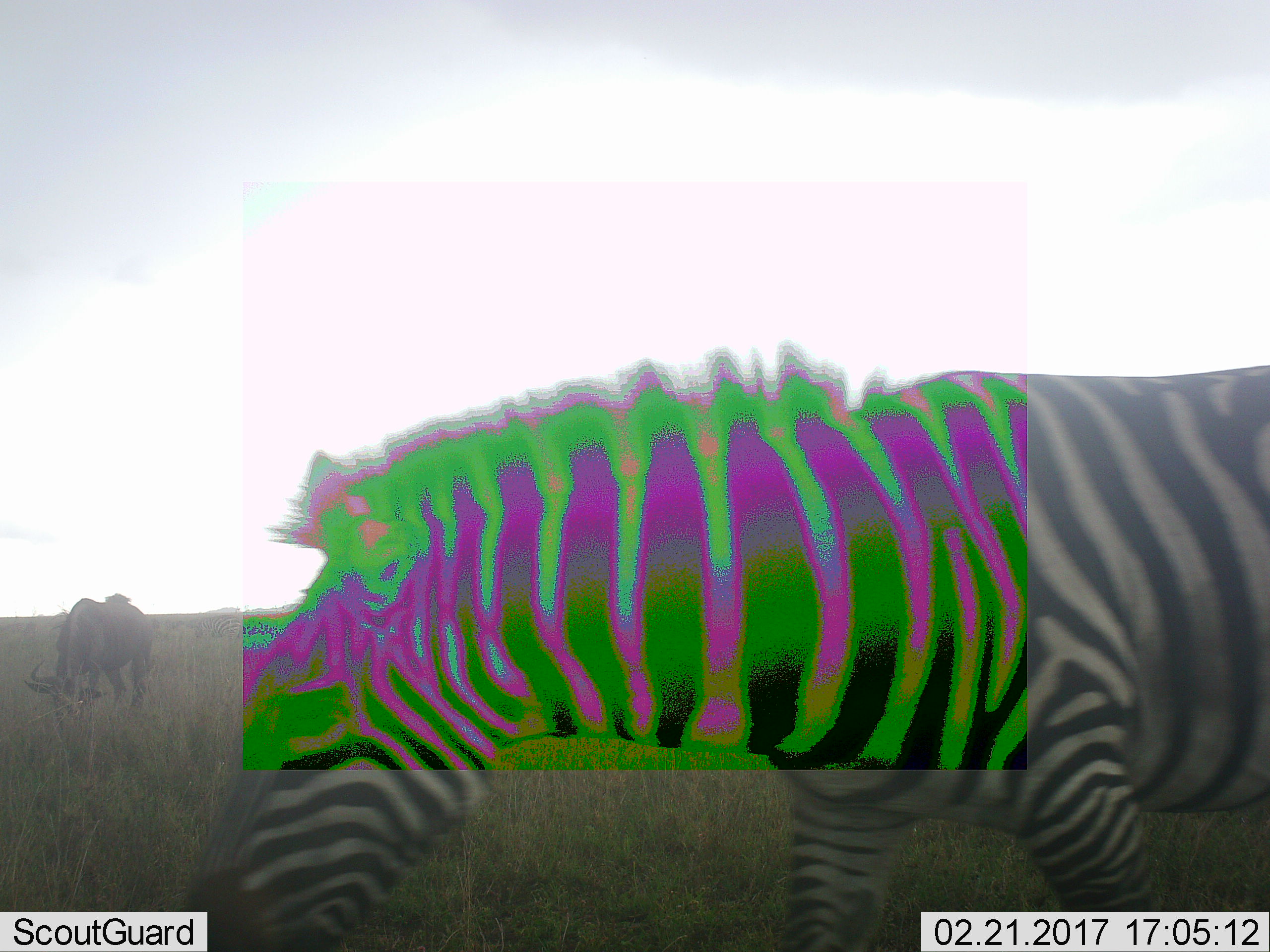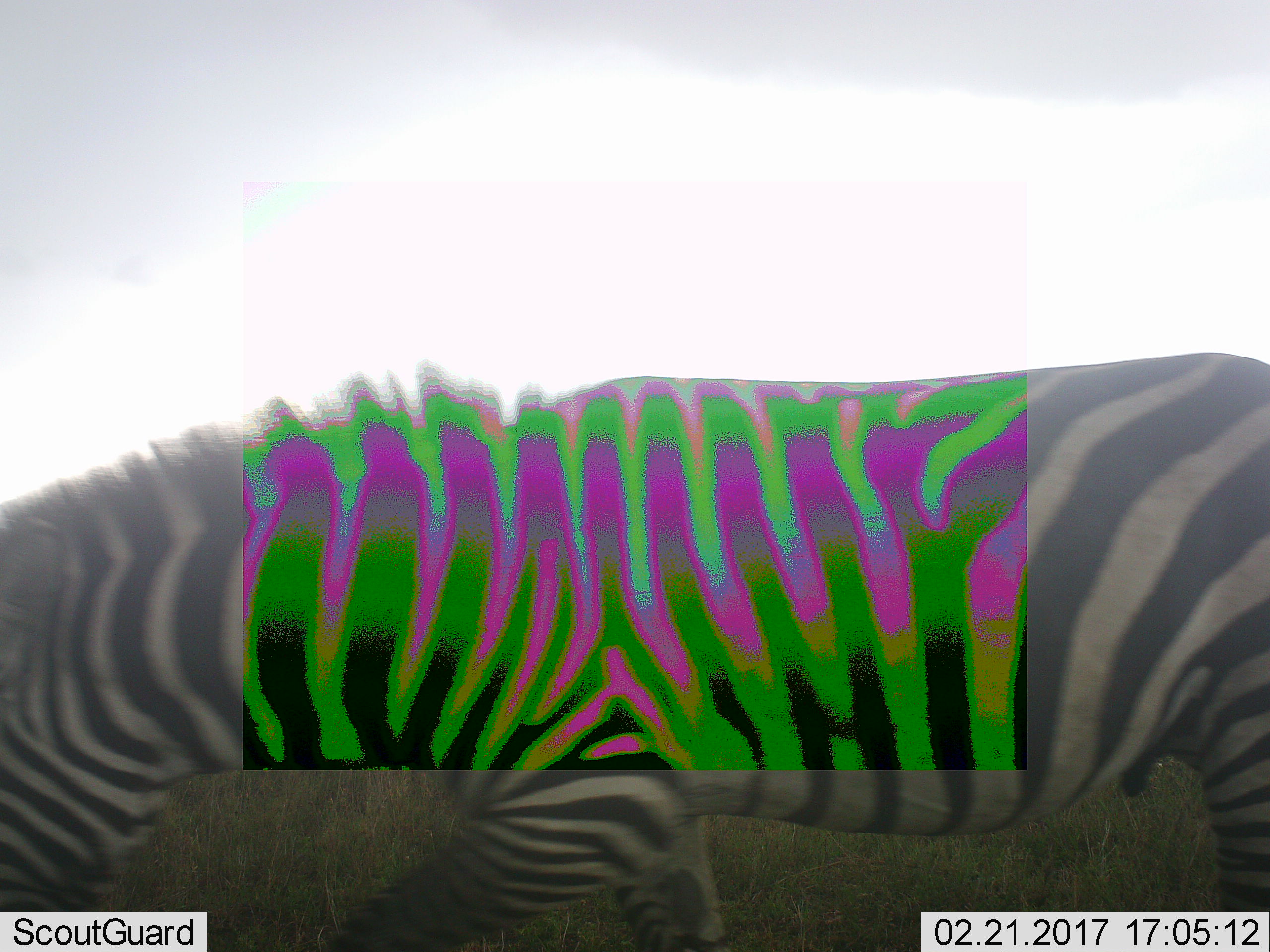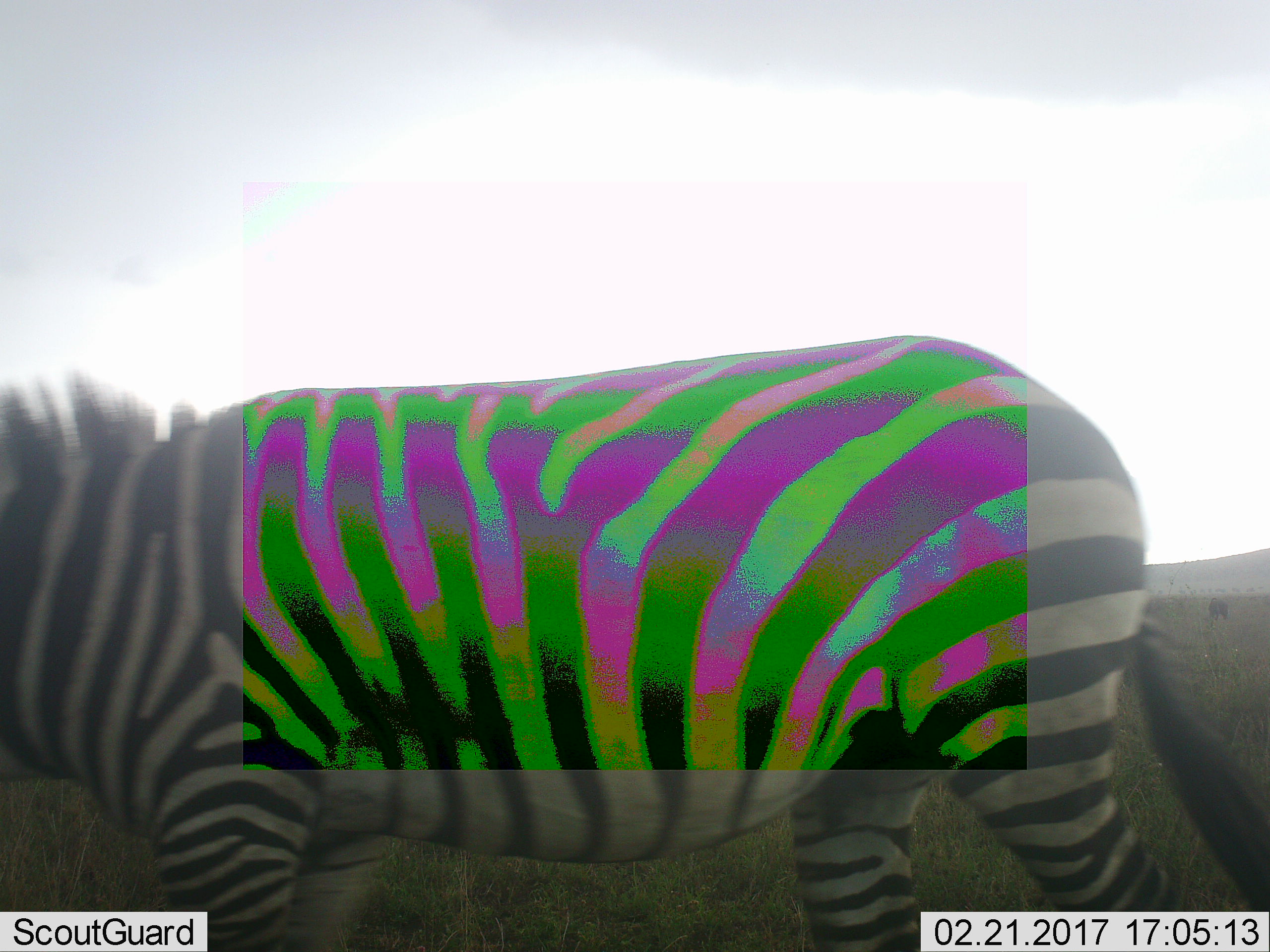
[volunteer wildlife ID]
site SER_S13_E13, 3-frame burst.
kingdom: Animalia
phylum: Chordata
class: Mammalia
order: Artiodactyla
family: Bovidae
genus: Connochaetes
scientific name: Connochaetes taurinus taurinus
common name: blue wildebeest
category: wildebeestblue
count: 1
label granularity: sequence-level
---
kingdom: Animalia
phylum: Chordata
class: Mammalia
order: Perissodactyla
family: Equidae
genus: Equus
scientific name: Equus quagga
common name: plains zebra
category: zebraplains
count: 1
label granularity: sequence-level